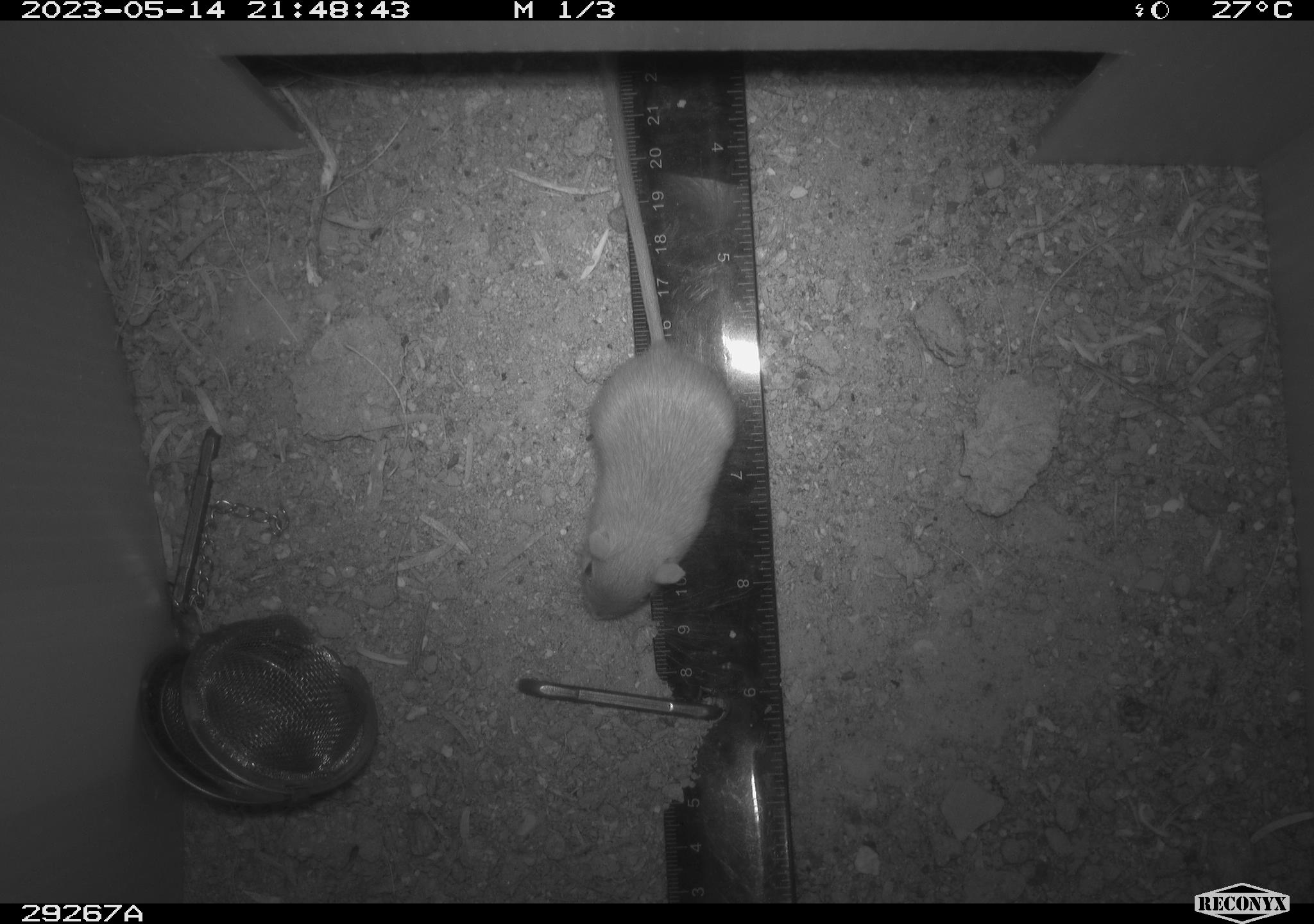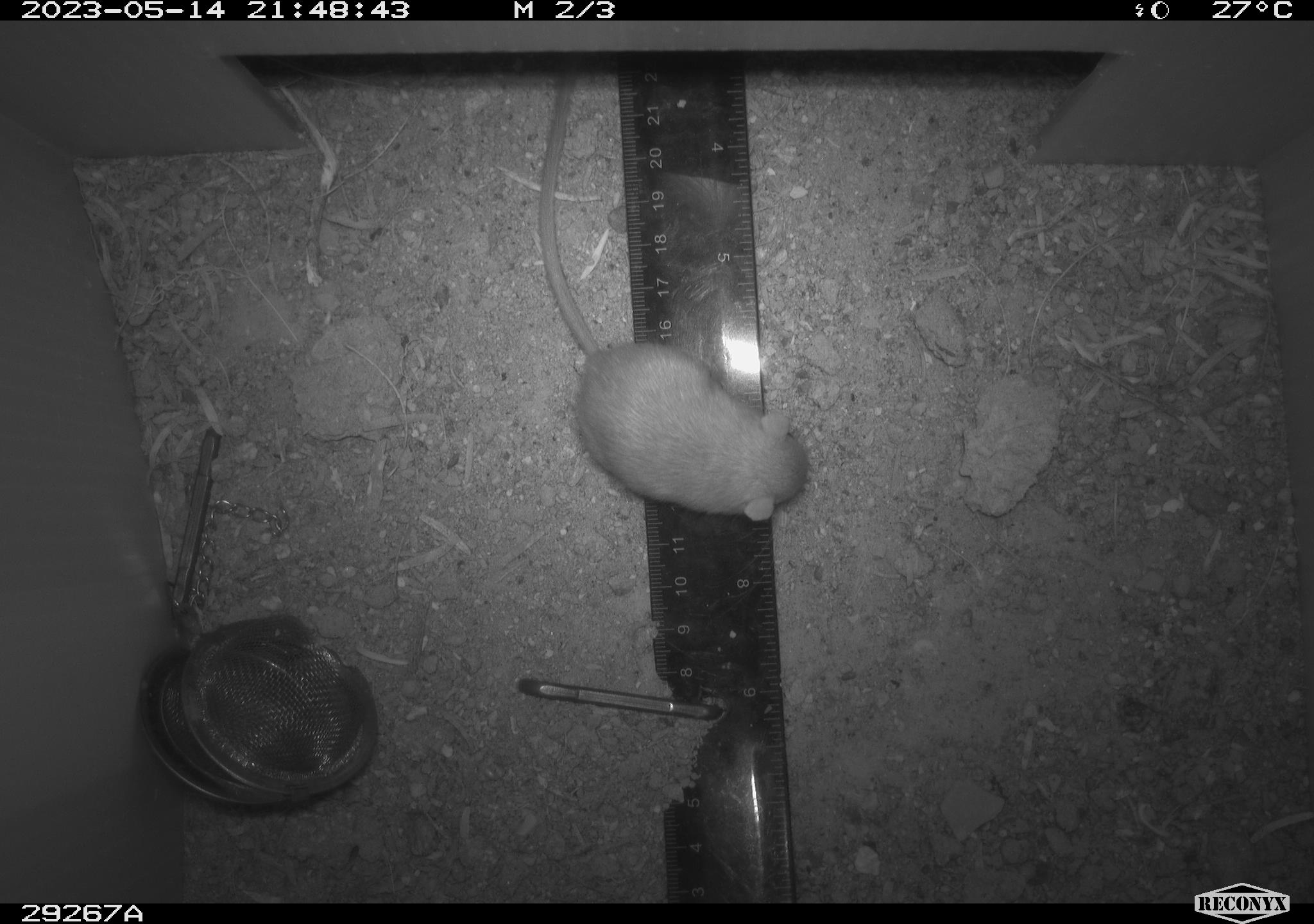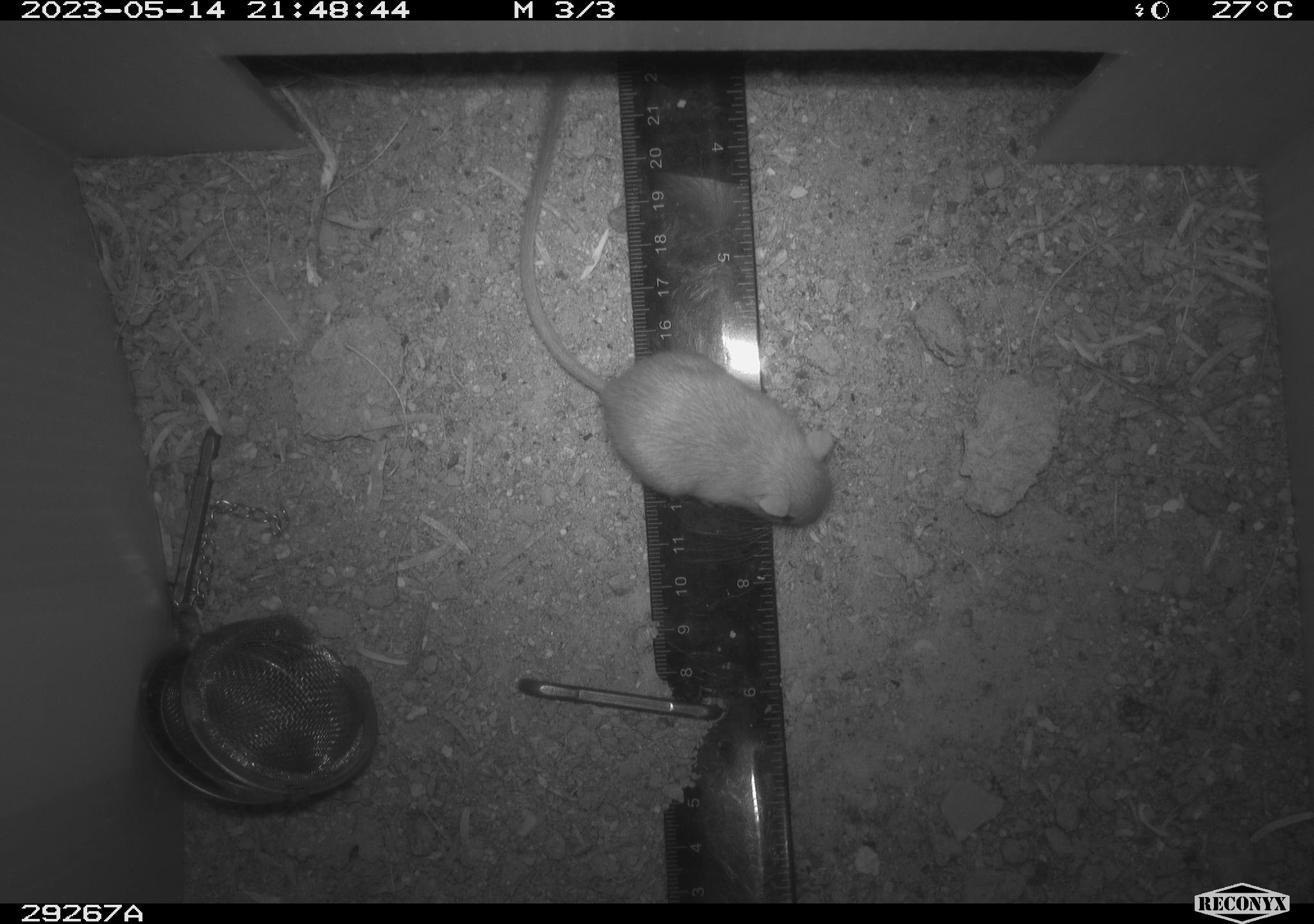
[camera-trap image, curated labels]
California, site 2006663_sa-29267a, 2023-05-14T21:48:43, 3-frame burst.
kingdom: Animalia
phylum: Chordata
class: Mammalia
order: Rodentia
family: Heteromyidae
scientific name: Heteromyidae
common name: kangaroo rats and pocket mice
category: heteromyidae family